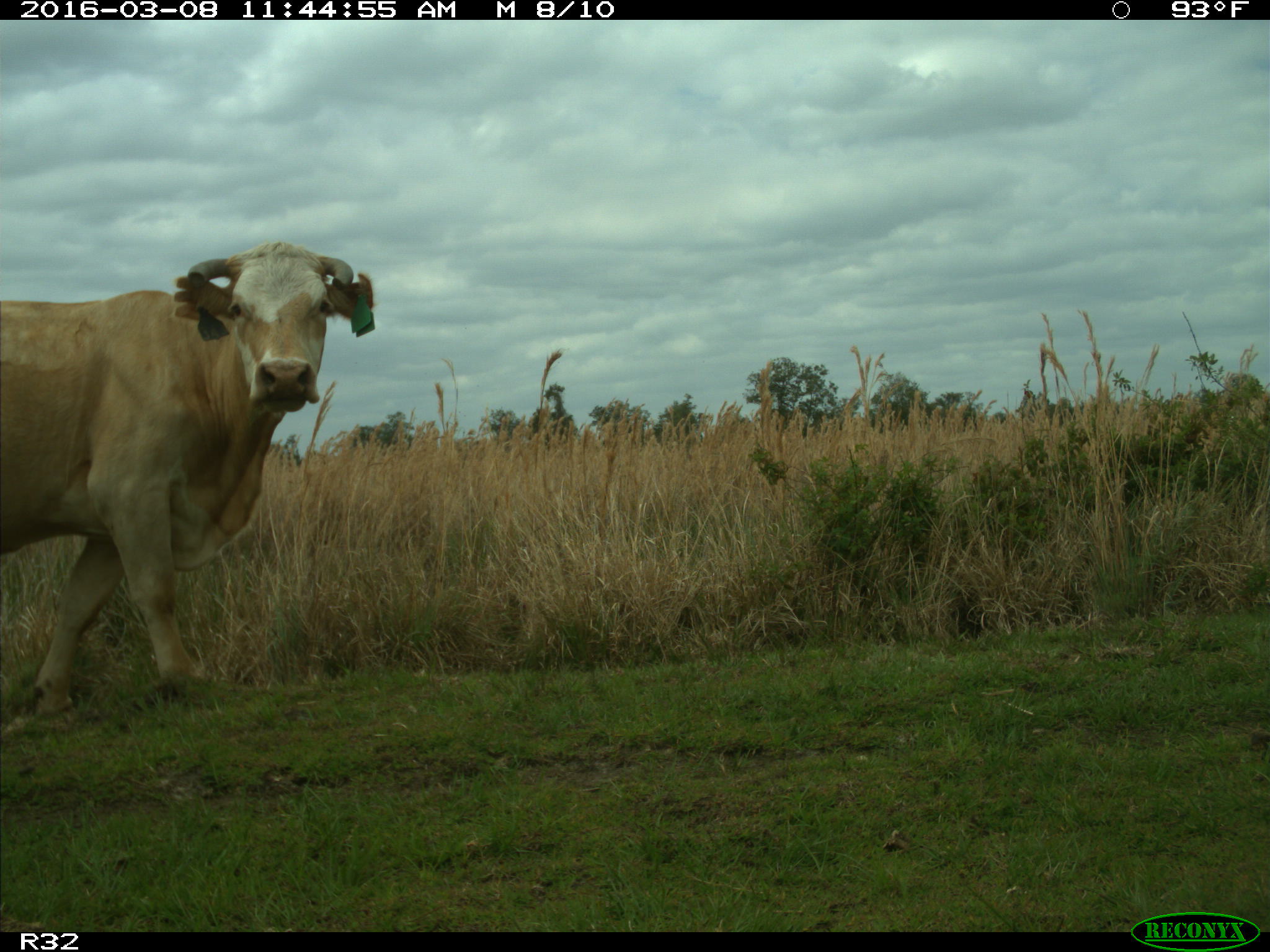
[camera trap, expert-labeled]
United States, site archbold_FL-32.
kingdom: Animalia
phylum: Chordata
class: Mammalia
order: Artiodactyla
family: Bovidae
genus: Bos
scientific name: Bos taurus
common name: domestic cow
Bos taurus (domestic cow).